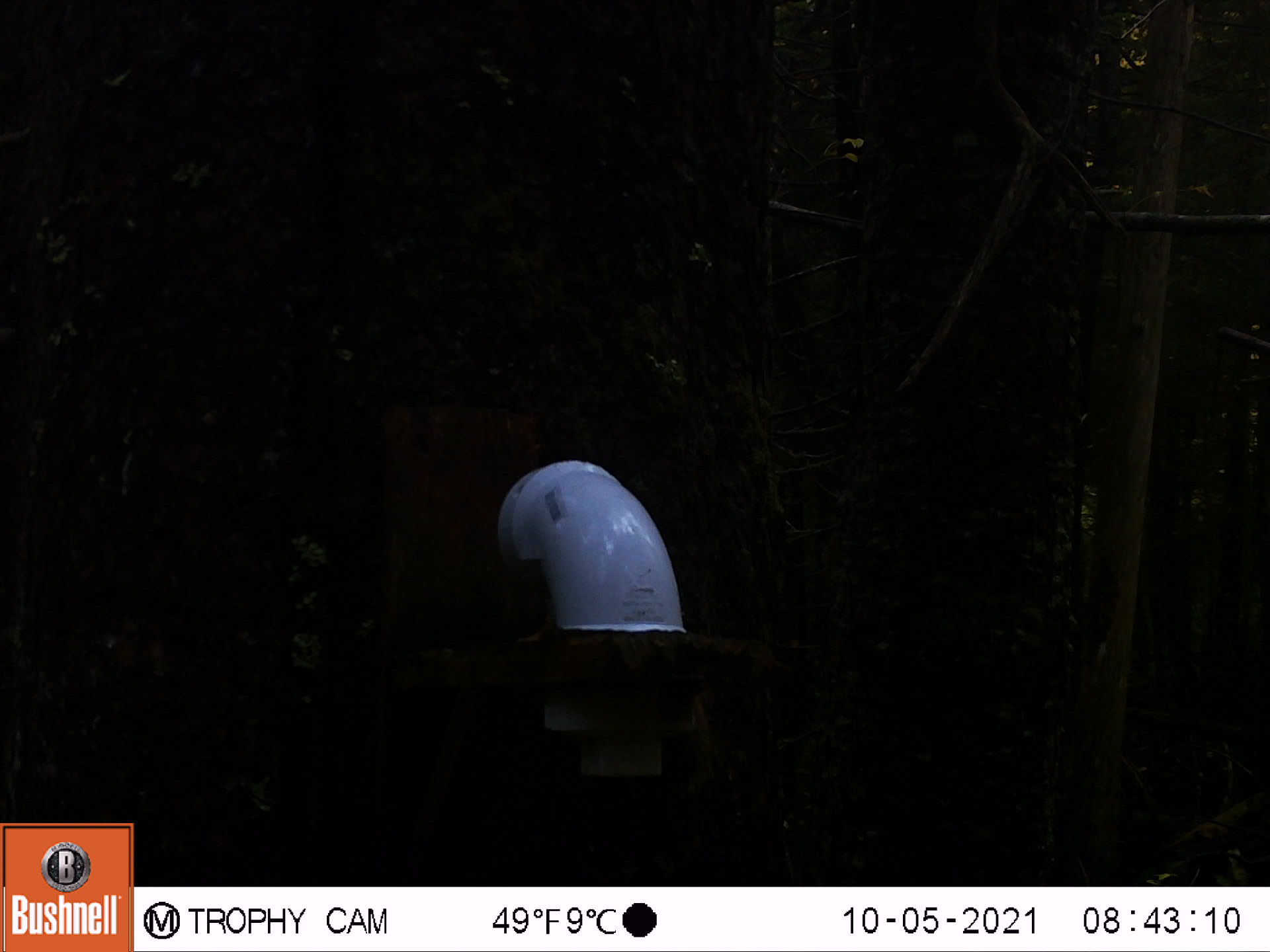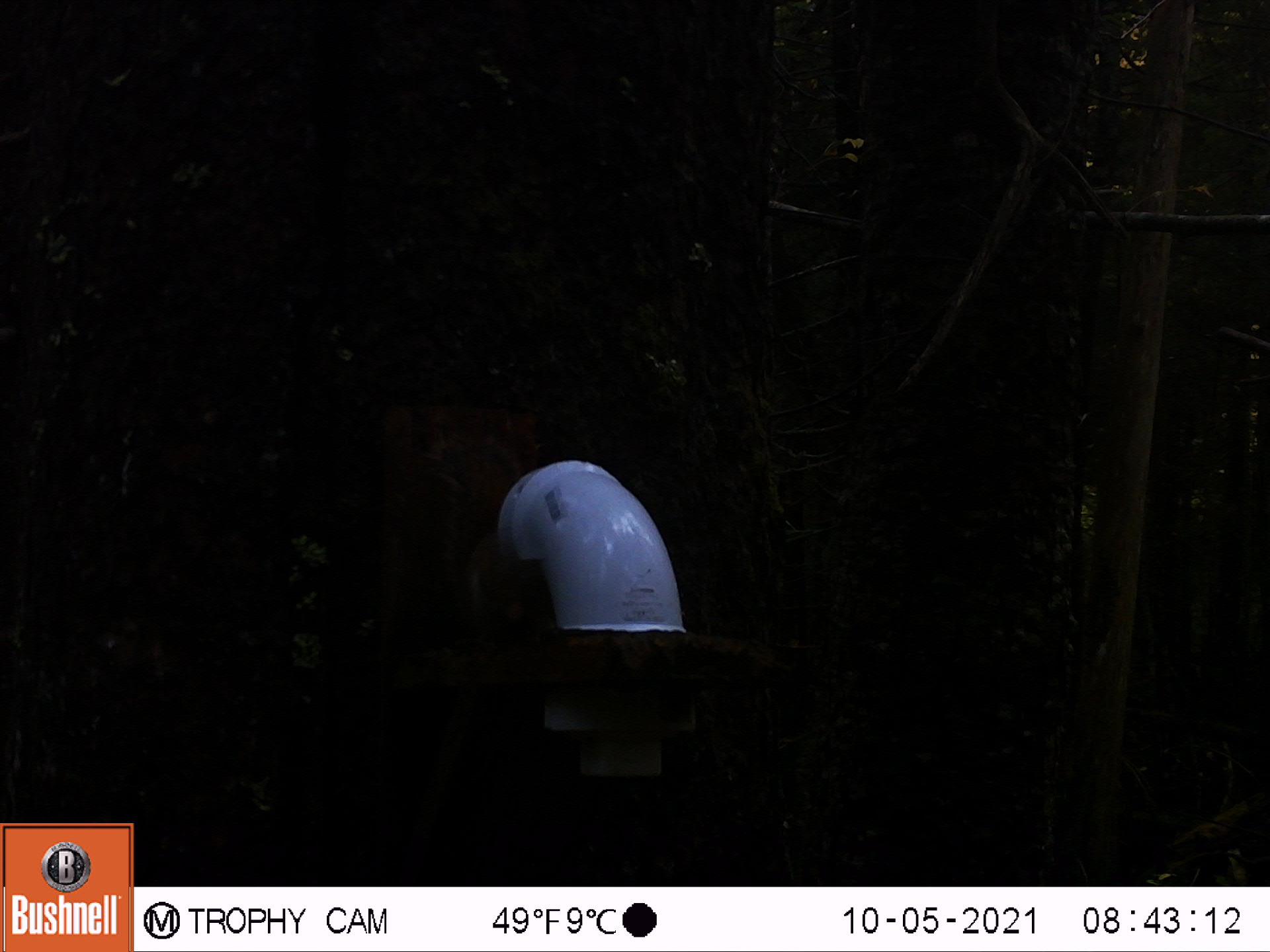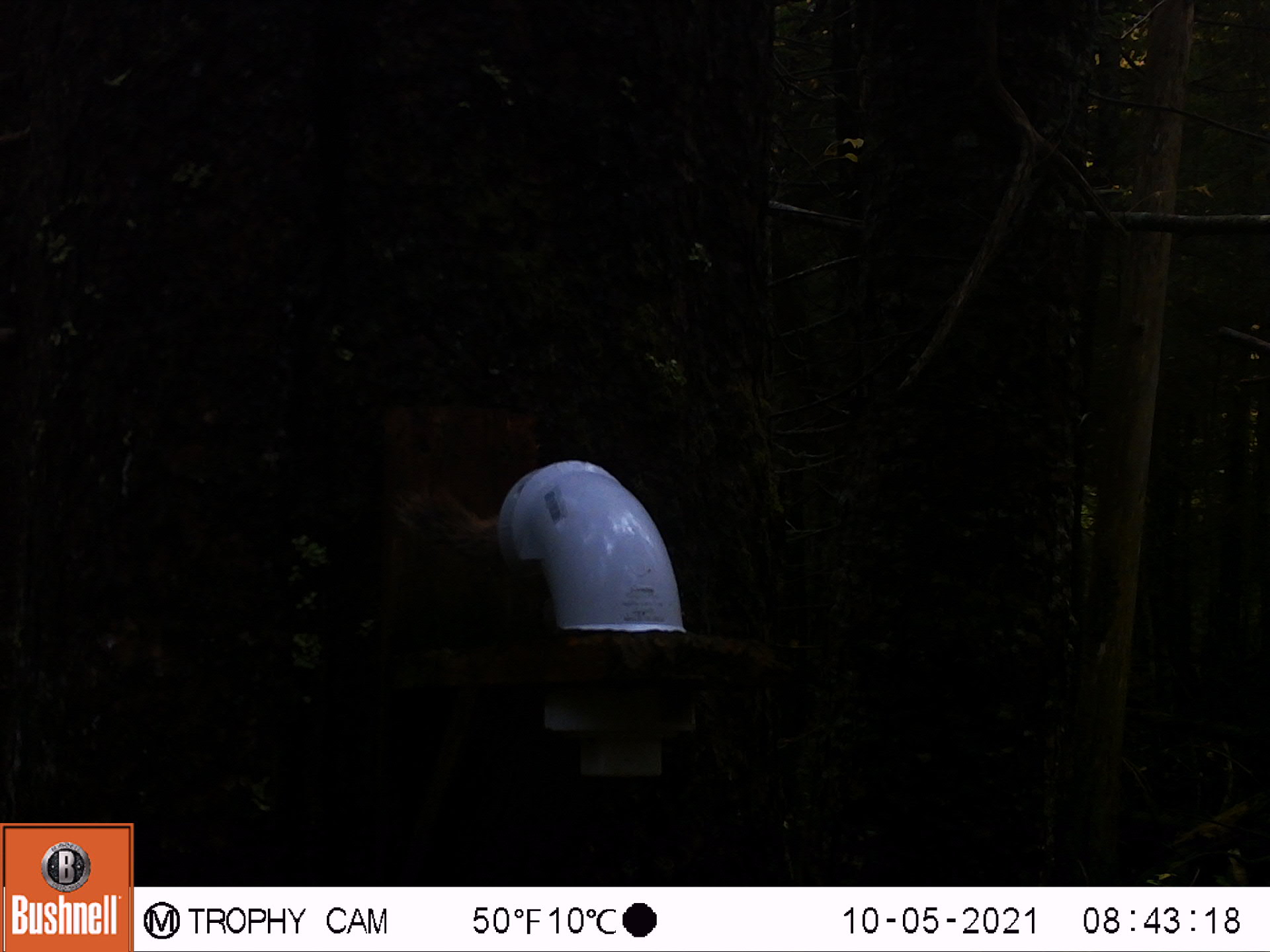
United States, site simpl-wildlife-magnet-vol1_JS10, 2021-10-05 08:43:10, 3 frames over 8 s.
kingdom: Animalia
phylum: Chordata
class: Mammalia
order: Rodentia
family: Sciuridae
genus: Tamiasciurus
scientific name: Tamiasciurus hudsonicus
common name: red squirrel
Red squirrel (Tamiasciurus hudsonicus).